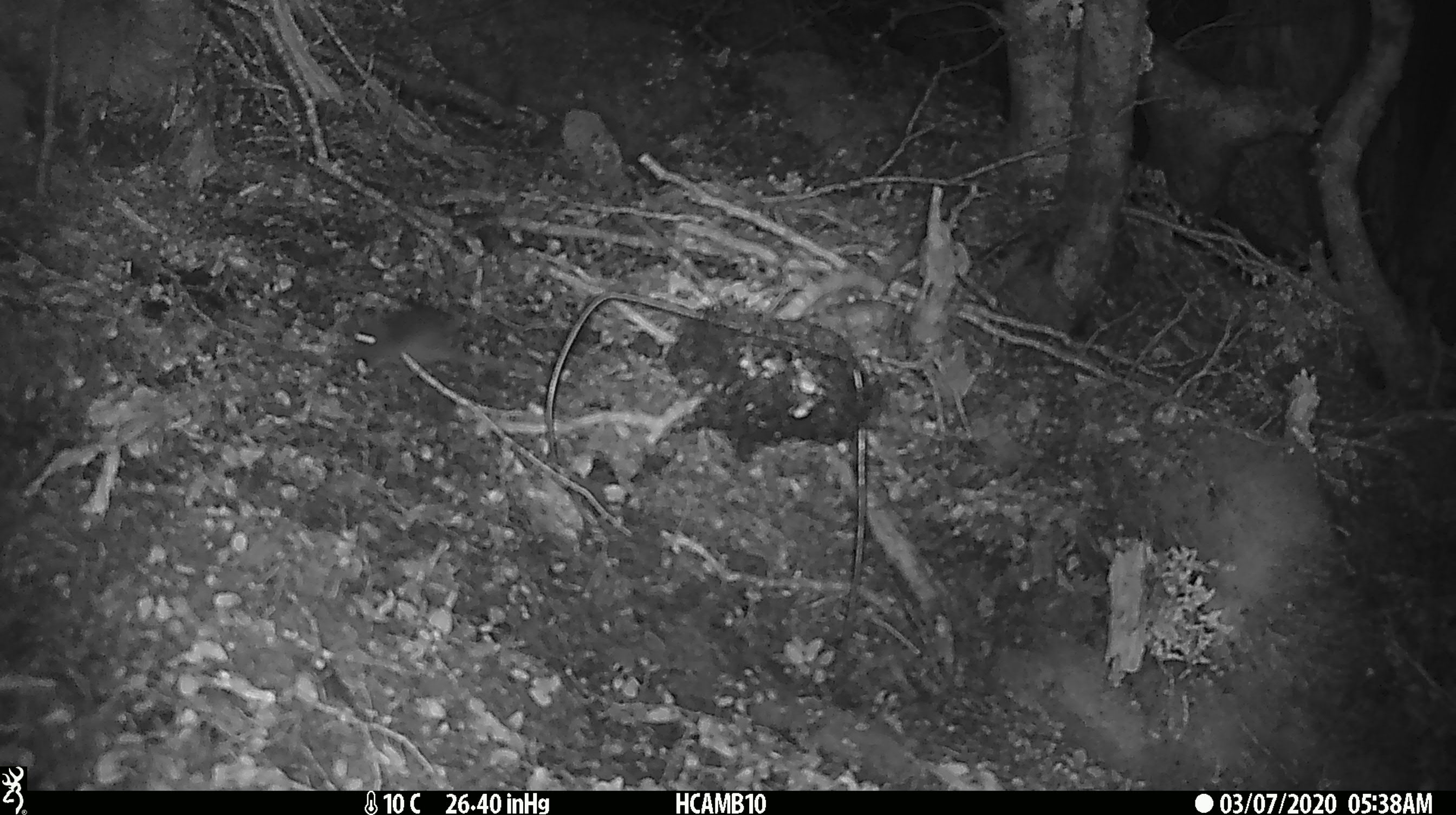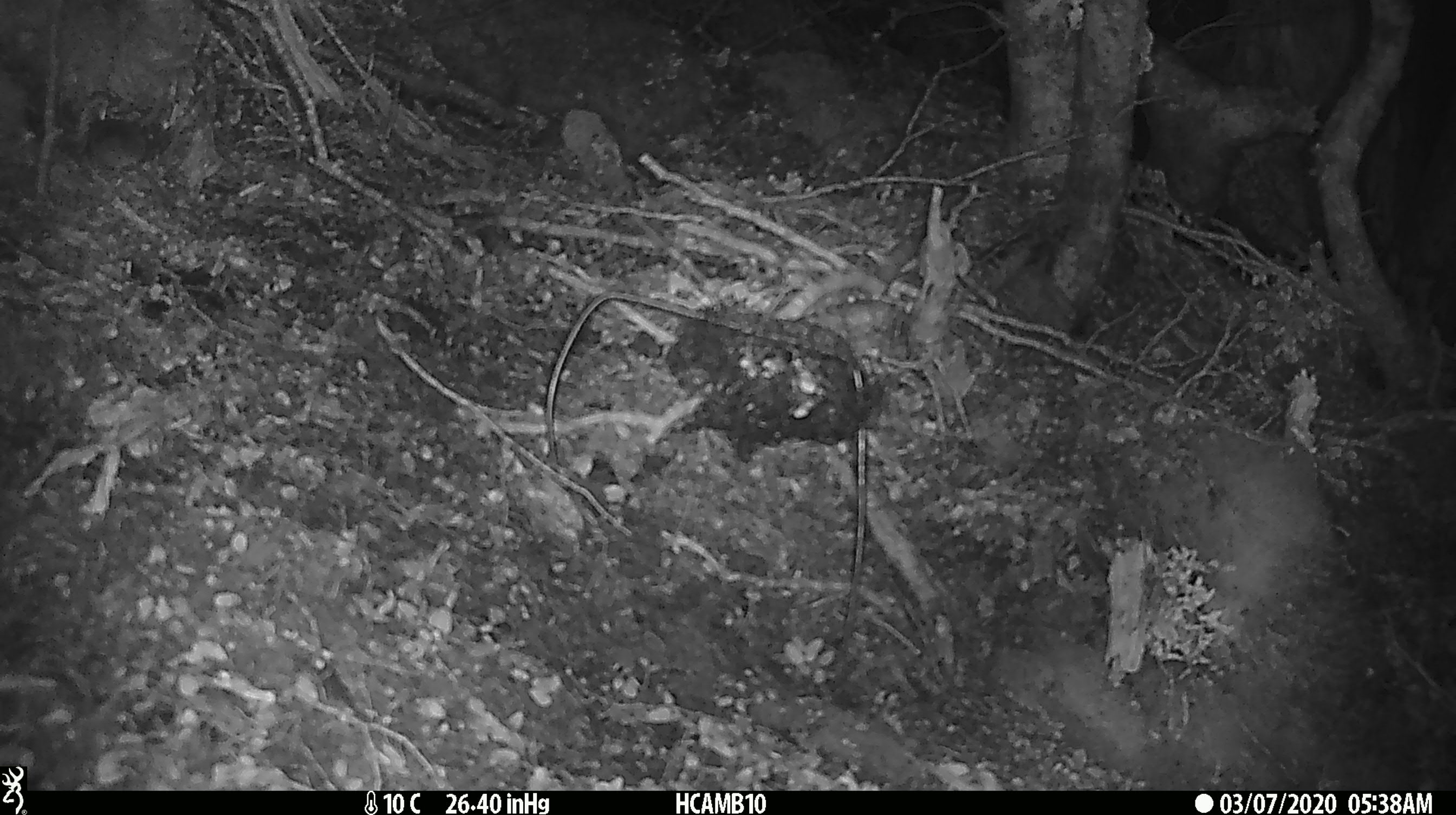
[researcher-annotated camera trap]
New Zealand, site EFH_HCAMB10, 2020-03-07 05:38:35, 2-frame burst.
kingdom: Animalia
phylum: Chordata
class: Mammalia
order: Rodentia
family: Muridae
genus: Mus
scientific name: Mus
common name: mouse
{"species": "mouse (Mus)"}